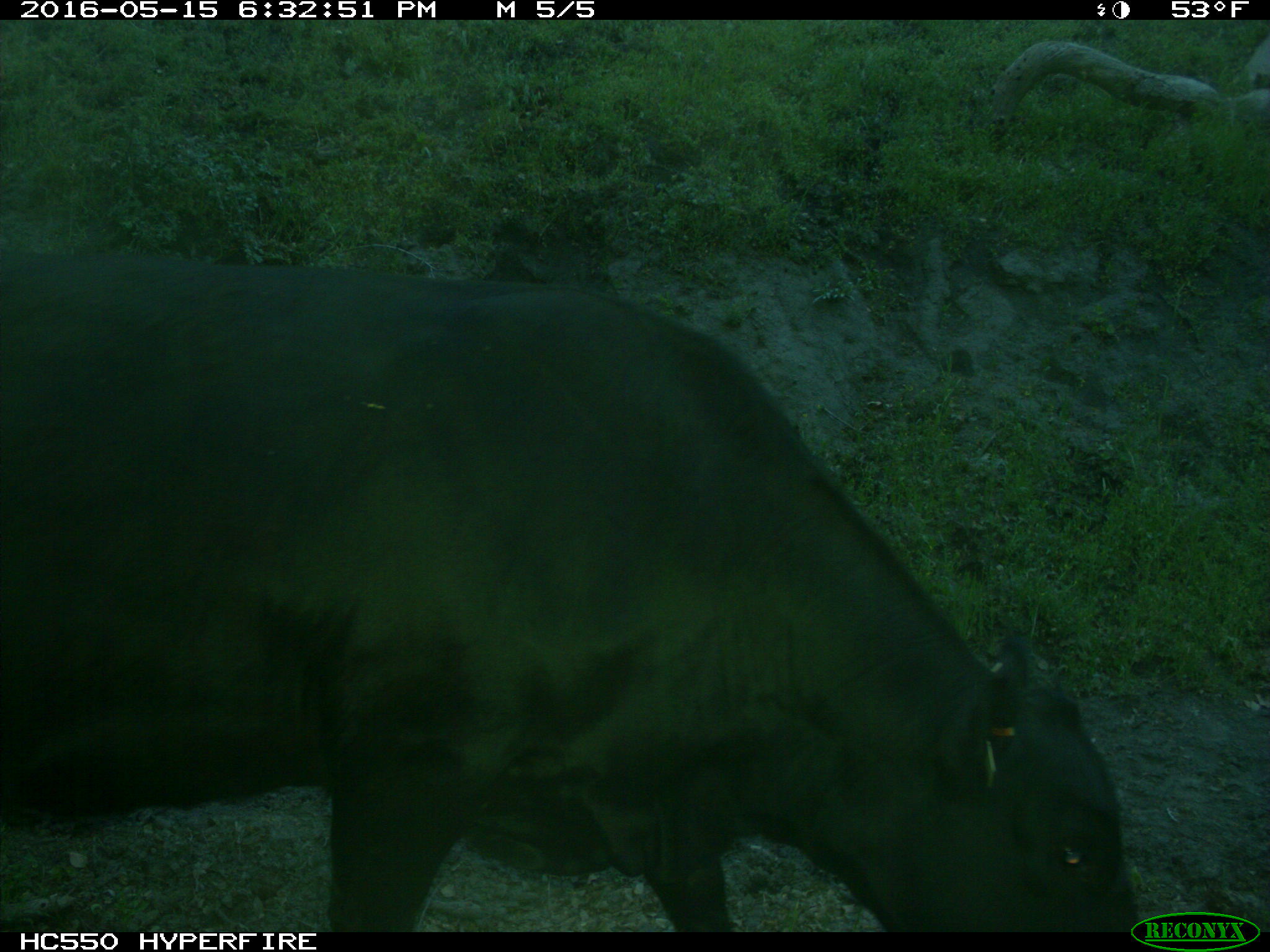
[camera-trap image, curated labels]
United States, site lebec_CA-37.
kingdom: Animalia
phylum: Chordata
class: Mammalia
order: Artiodactyla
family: Bovidae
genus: Bos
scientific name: Bos taurus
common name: domestic cow